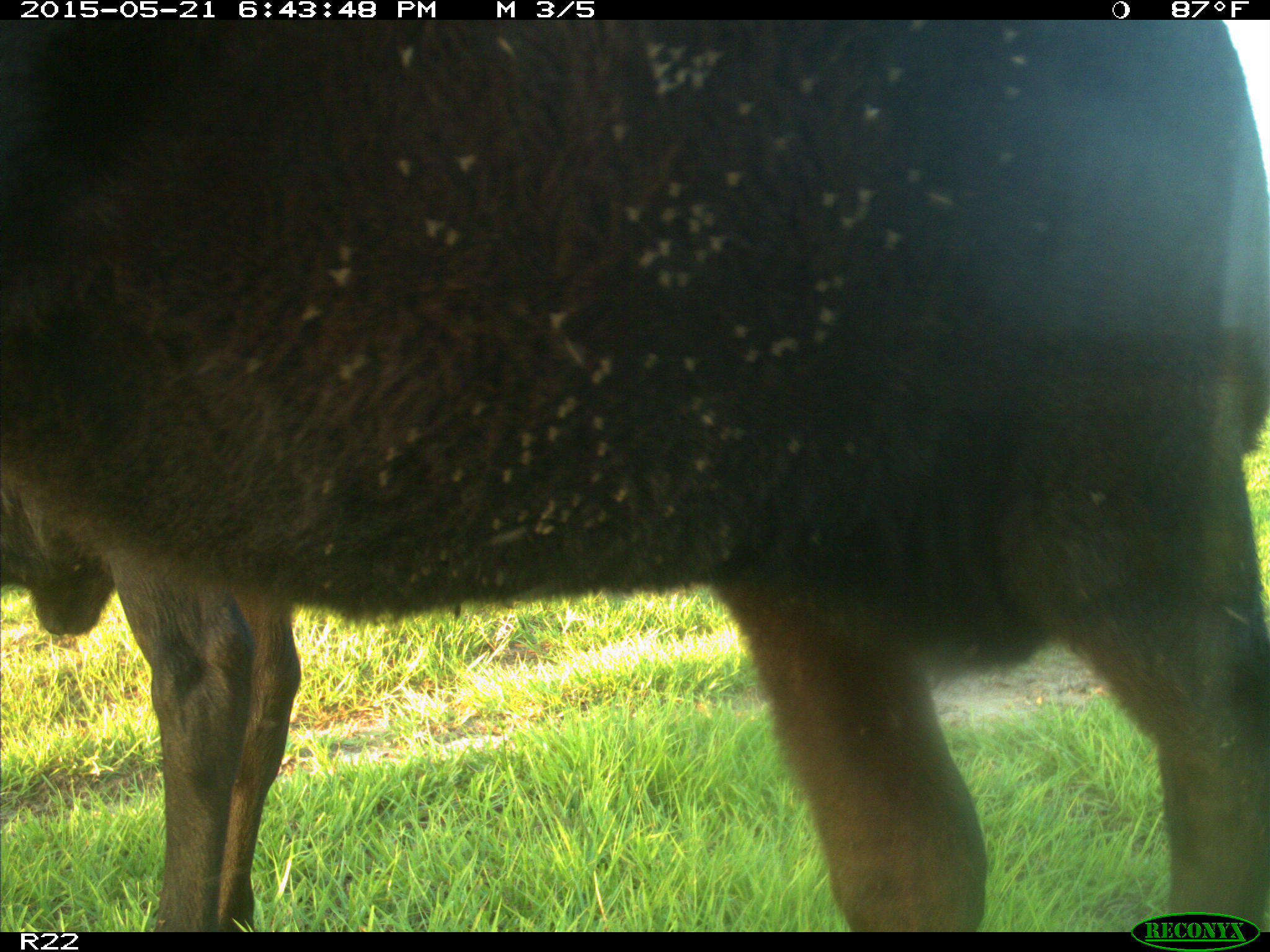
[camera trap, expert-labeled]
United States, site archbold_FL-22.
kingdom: Animalia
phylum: Chordata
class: Mammalia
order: Artiodactyla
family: Bovidae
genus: Bos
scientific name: Bos taurus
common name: domestic cow